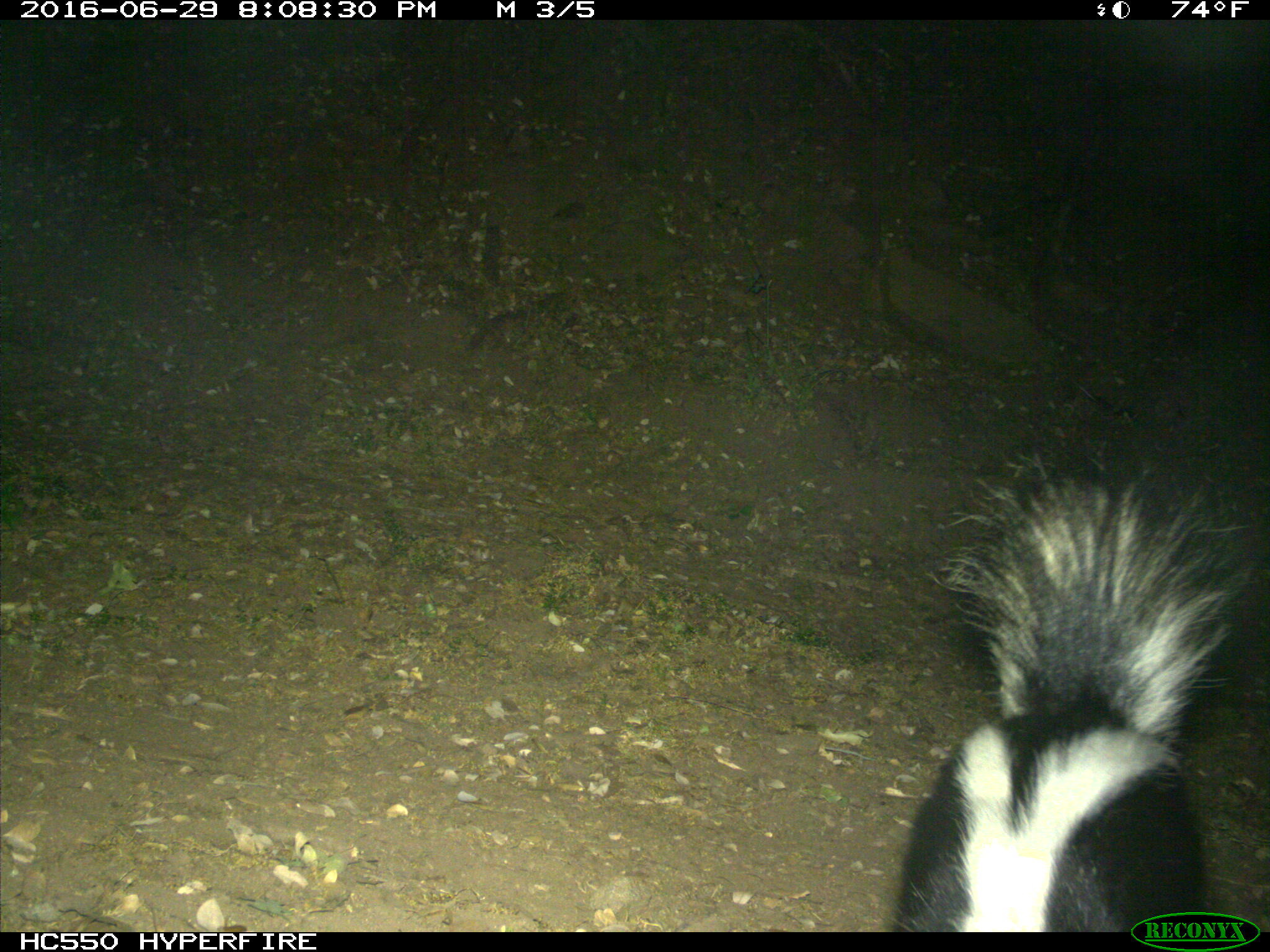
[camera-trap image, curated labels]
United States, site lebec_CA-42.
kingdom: Animalia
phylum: Chordata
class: Mammalia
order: Carnivora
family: Mephitidae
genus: Mephitis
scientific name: Mephitis mephitis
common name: striped skunk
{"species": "Mephitis mephitis (striped skunk)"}